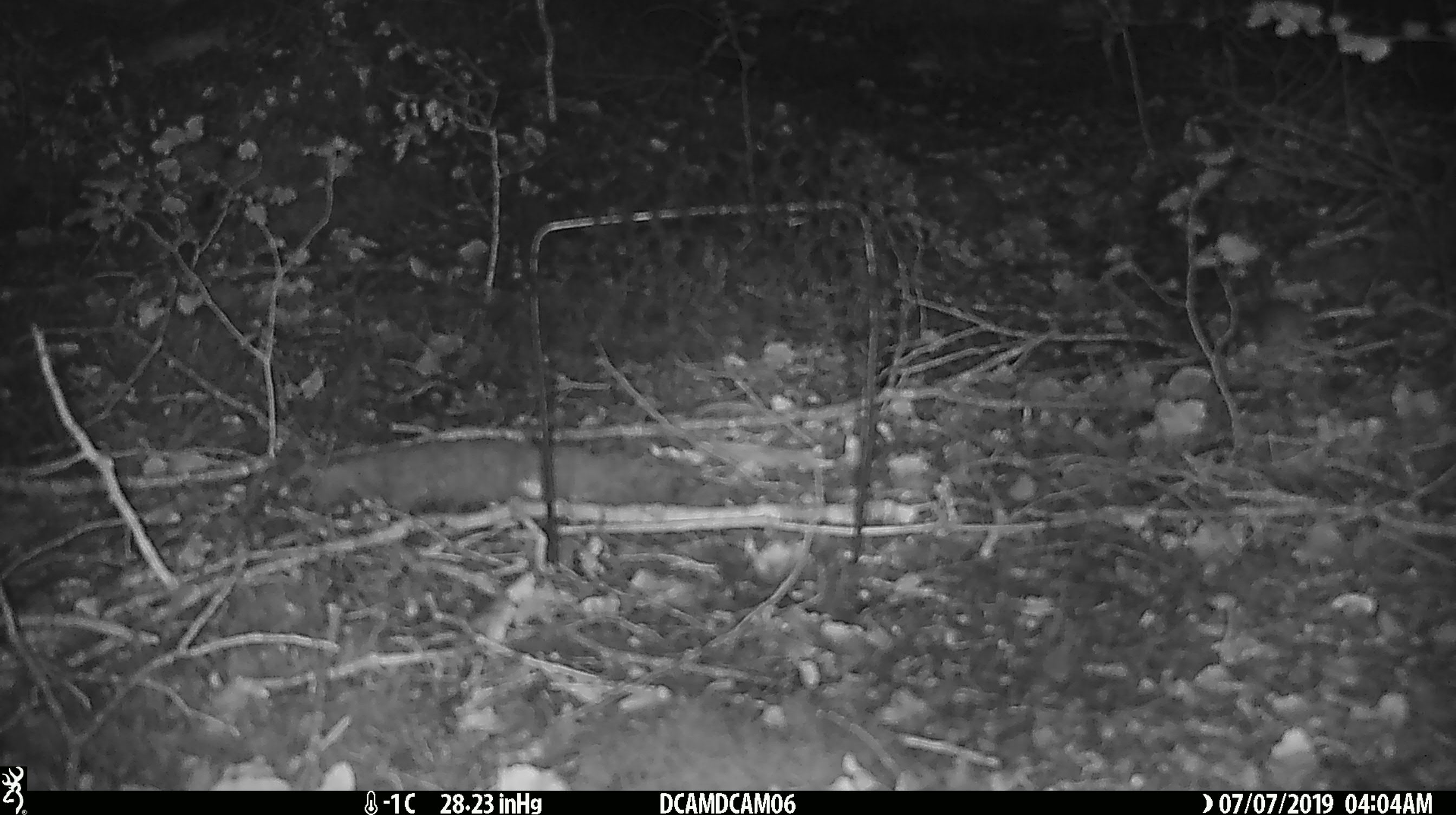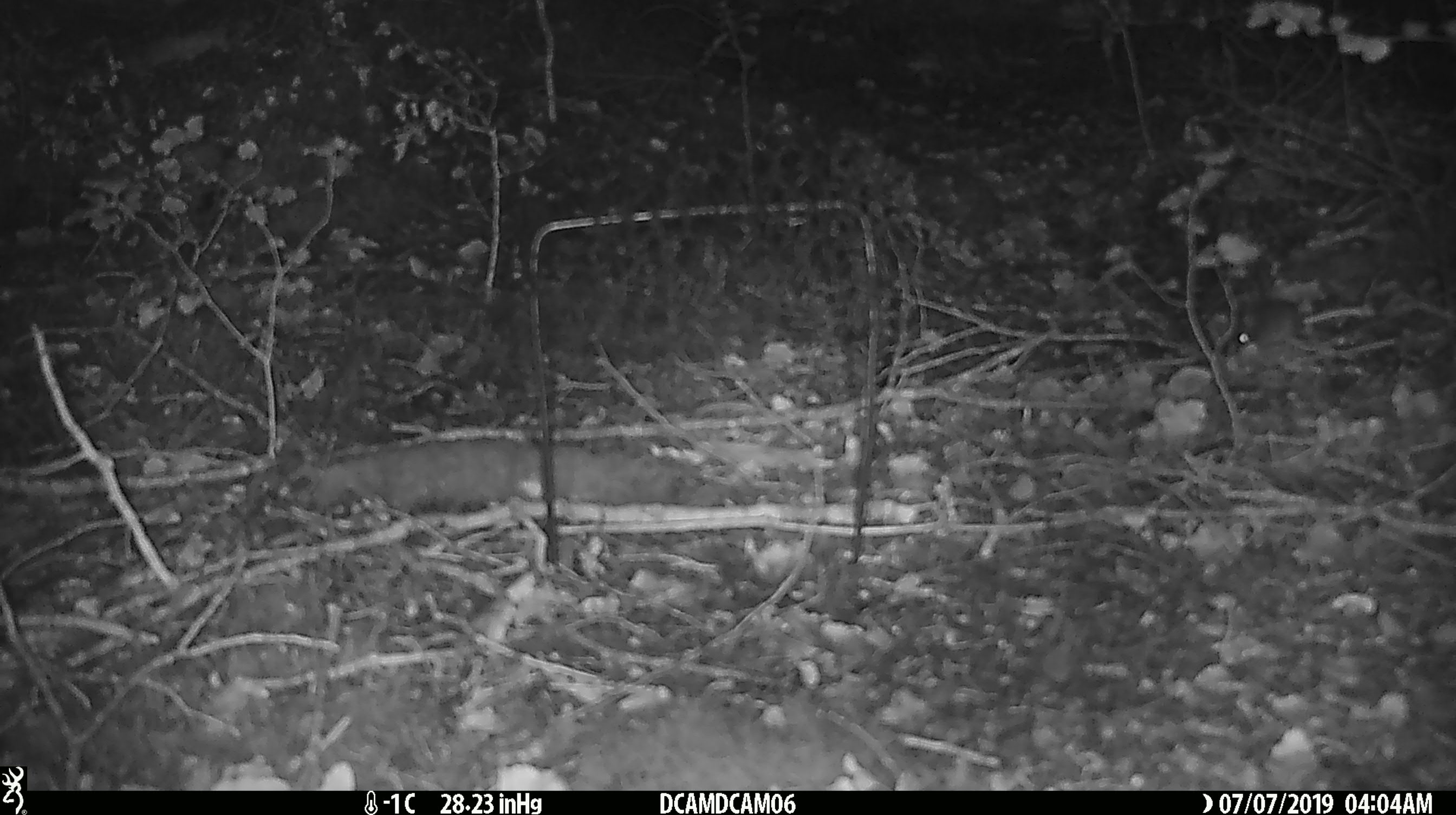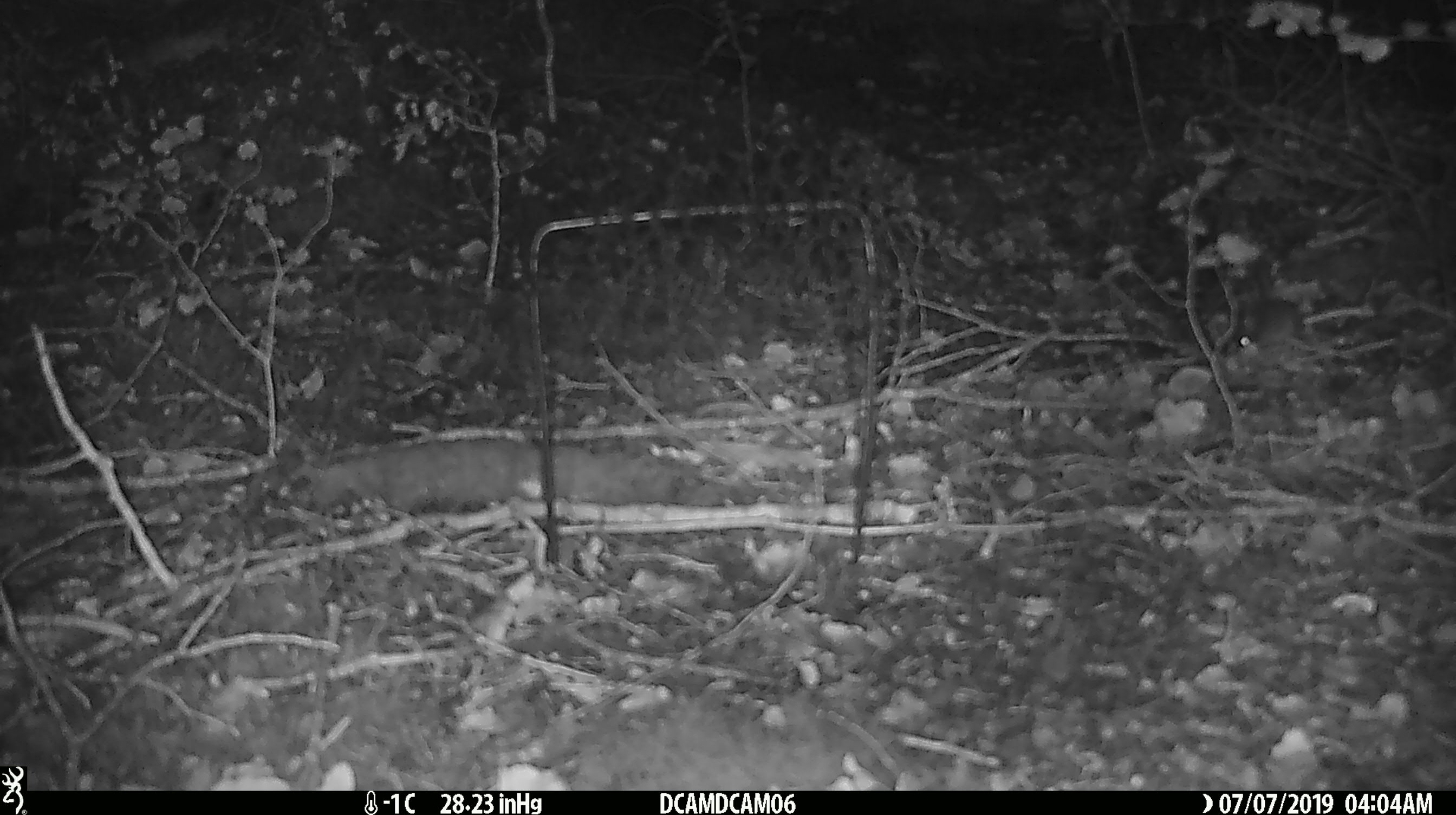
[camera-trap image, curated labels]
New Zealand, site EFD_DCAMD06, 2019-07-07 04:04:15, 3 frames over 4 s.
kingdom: Animalia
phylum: Chordata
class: Mammalia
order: Rodentia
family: Muridae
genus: Mus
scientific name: Mus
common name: mouse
Mouse (Mus).